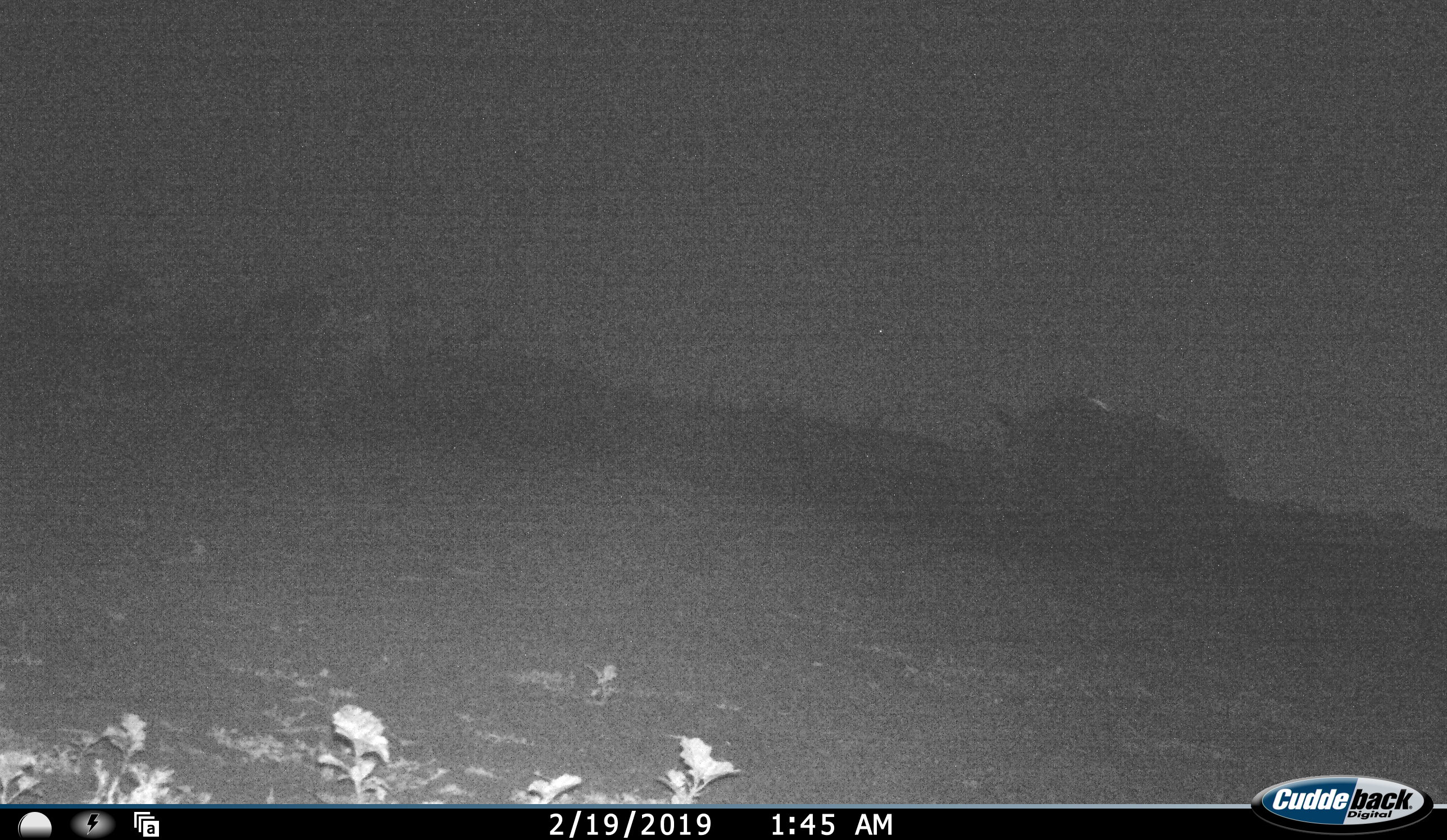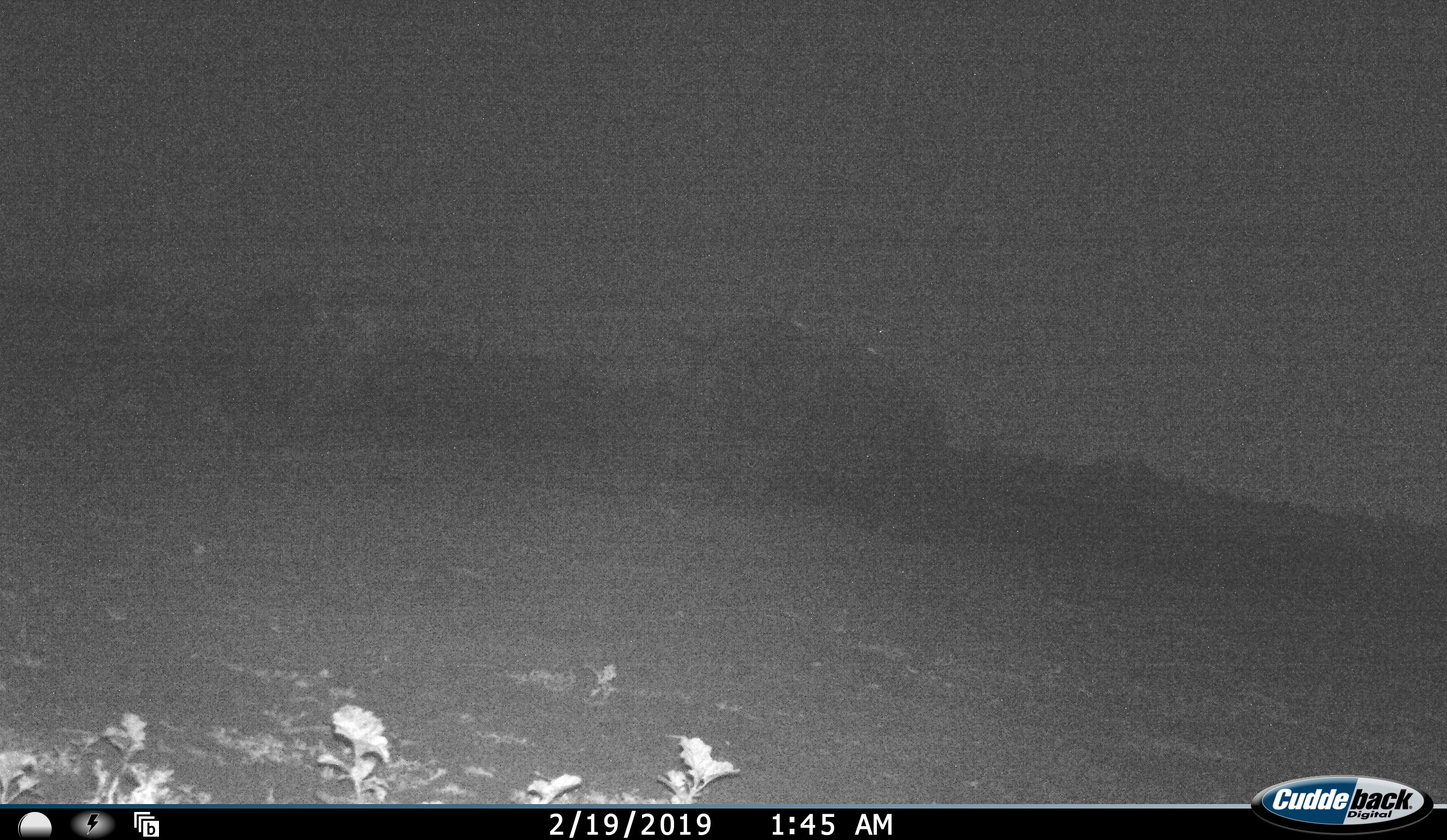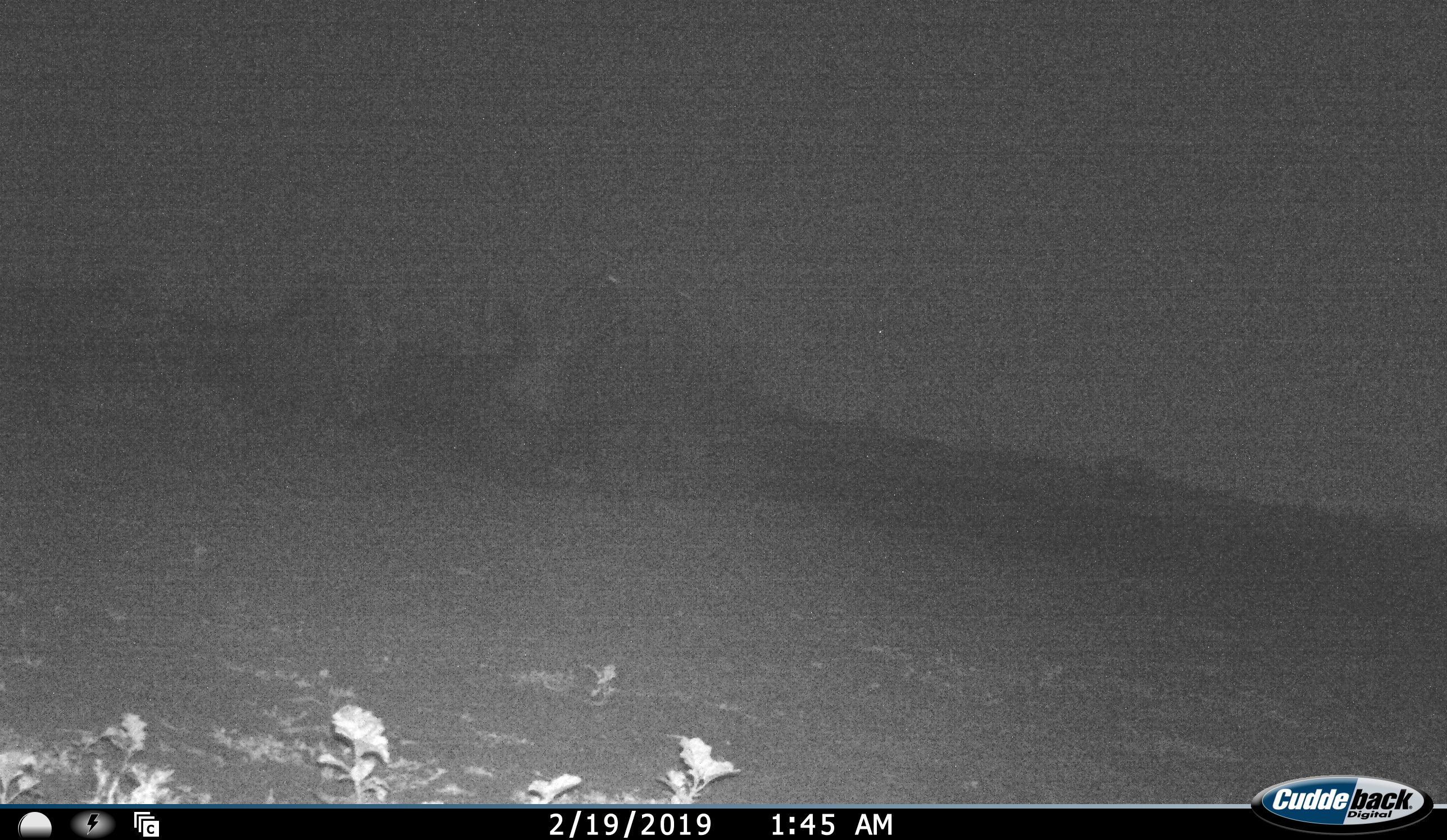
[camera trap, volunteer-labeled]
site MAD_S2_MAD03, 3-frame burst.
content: unidentified animal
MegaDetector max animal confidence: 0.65